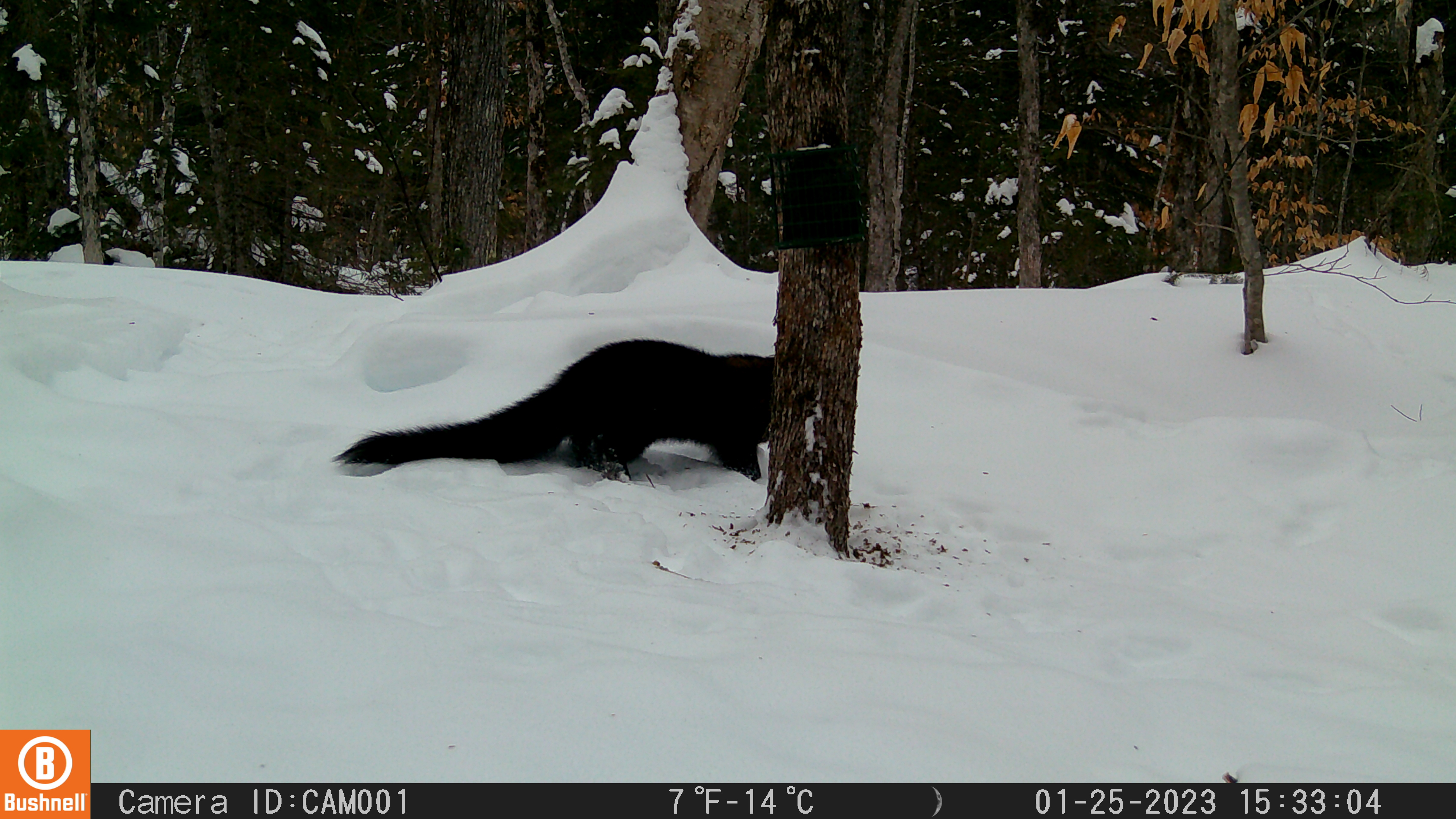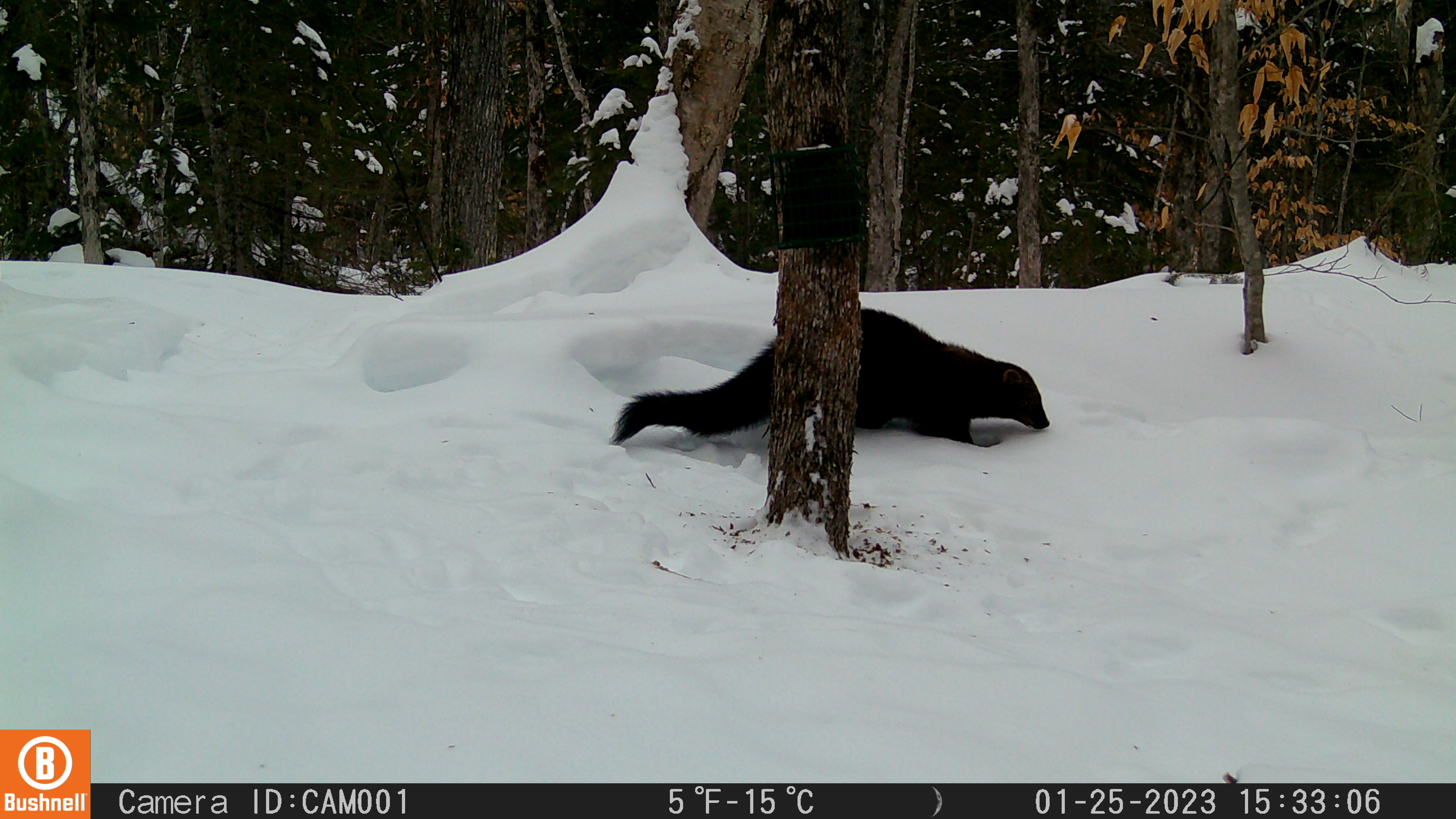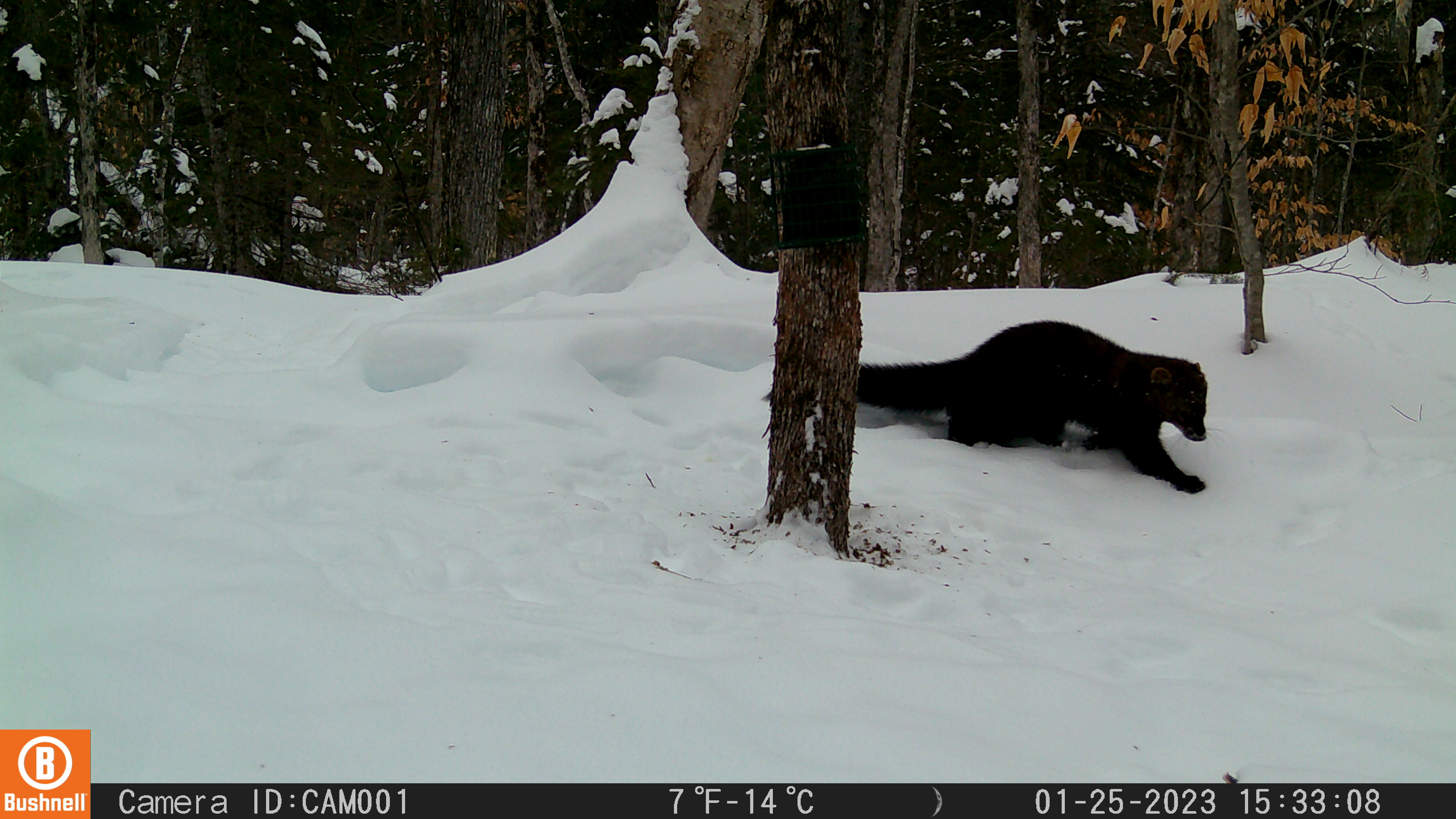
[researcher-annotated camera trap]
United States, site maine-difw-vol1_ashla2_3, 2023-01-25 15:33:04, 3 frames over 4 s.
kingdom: Animalia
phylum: Chordata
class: Mammalia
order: Carnivora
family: Mustelidae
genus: Pekania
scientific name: Pekania pennanti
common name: fisher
Fisher (Pekania pennanti).